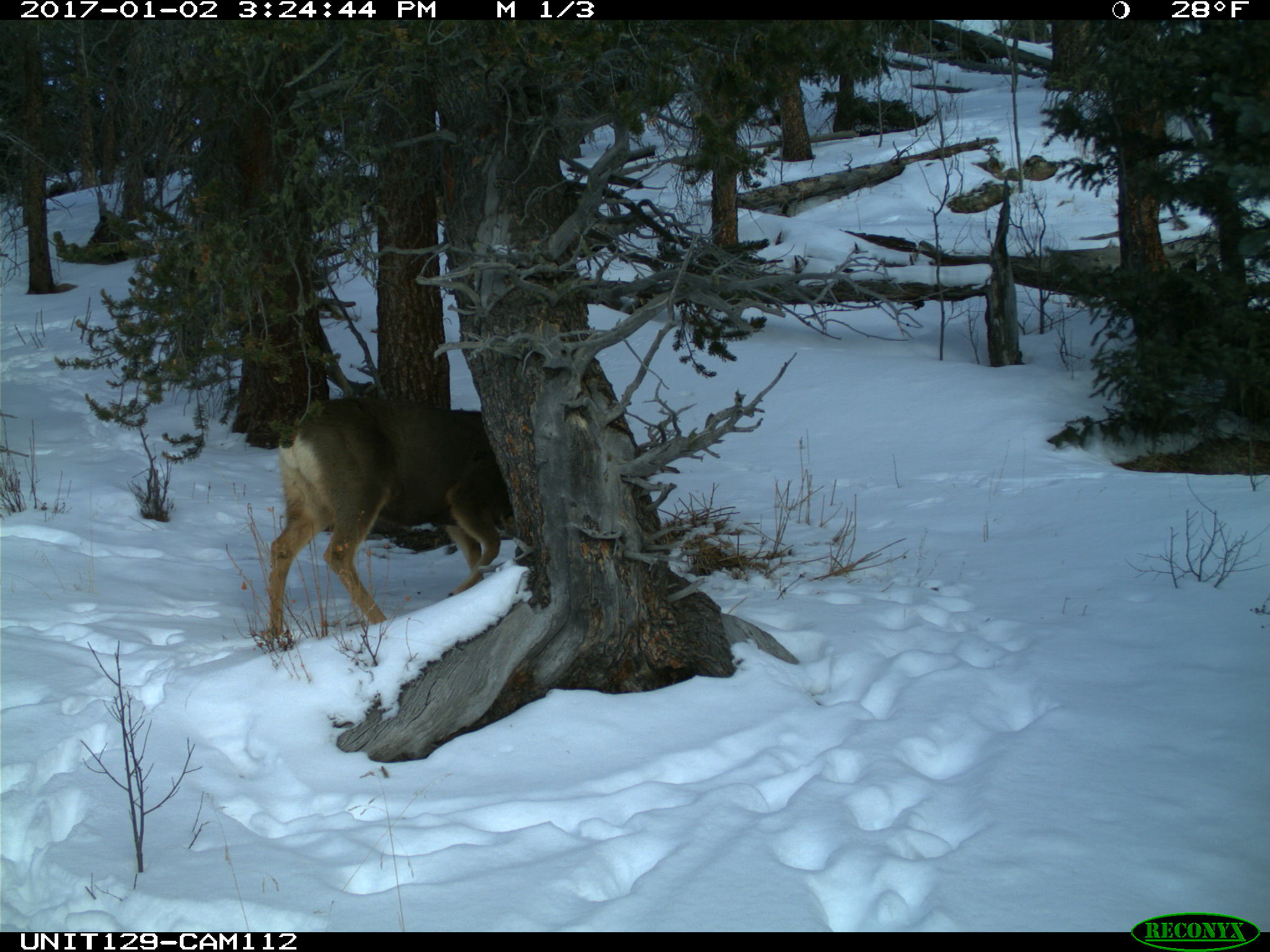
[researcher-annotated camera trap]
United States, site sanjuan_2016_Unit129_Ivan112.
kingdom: Animalia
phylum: Chordata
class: Mammalia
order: Artiodactyla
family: Cervidae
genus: Odocoileus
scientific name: Odocoileus hemionus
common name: mule deer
Odocoileus hemionus (mule deer).